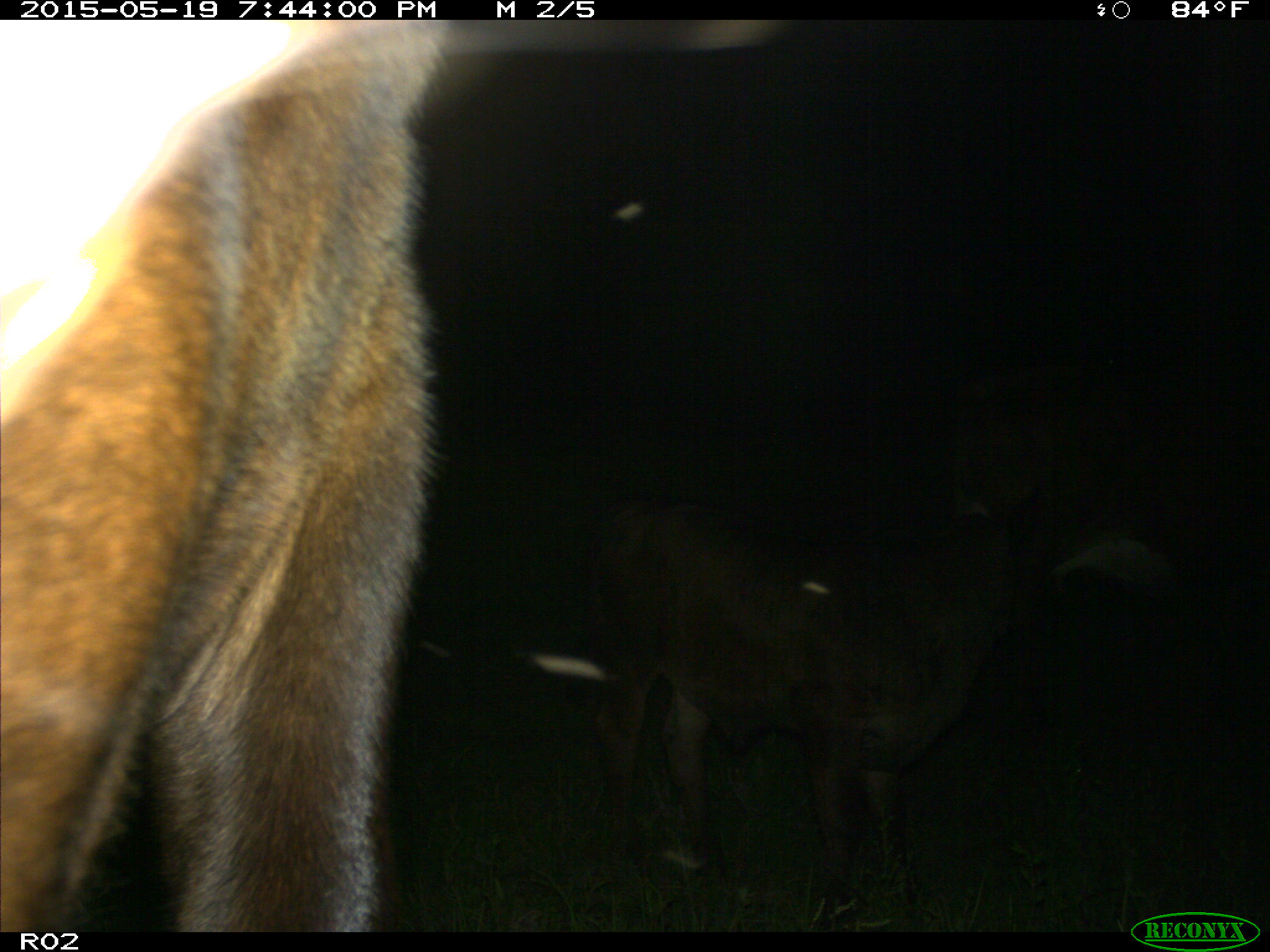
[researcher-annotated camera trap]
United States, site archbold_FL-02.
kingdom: Animalia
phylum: Chordata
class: Mammalia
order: Artiodactyla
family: Bovidae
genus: Bos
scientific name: Bos taurus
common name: domestic cow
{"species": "Bos taurus (domestic cow)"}